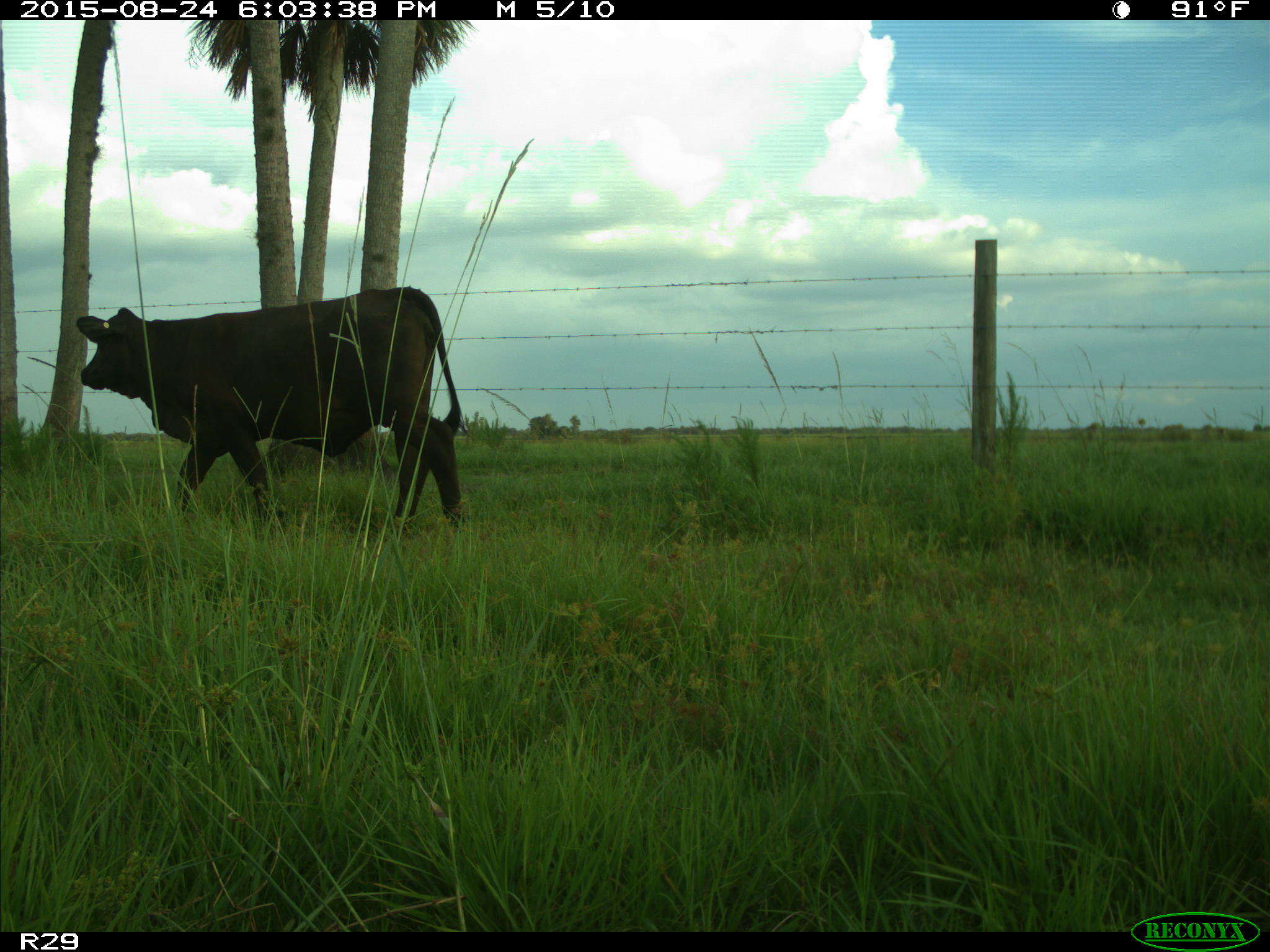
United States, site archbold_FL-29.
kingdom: Animalia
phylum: Chordata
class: Mammalia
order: Artiodactyla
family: Bovidae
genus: Bos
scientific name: Bos taurus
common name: domestic cow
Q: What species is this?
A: Bos taurus (domestic cow).